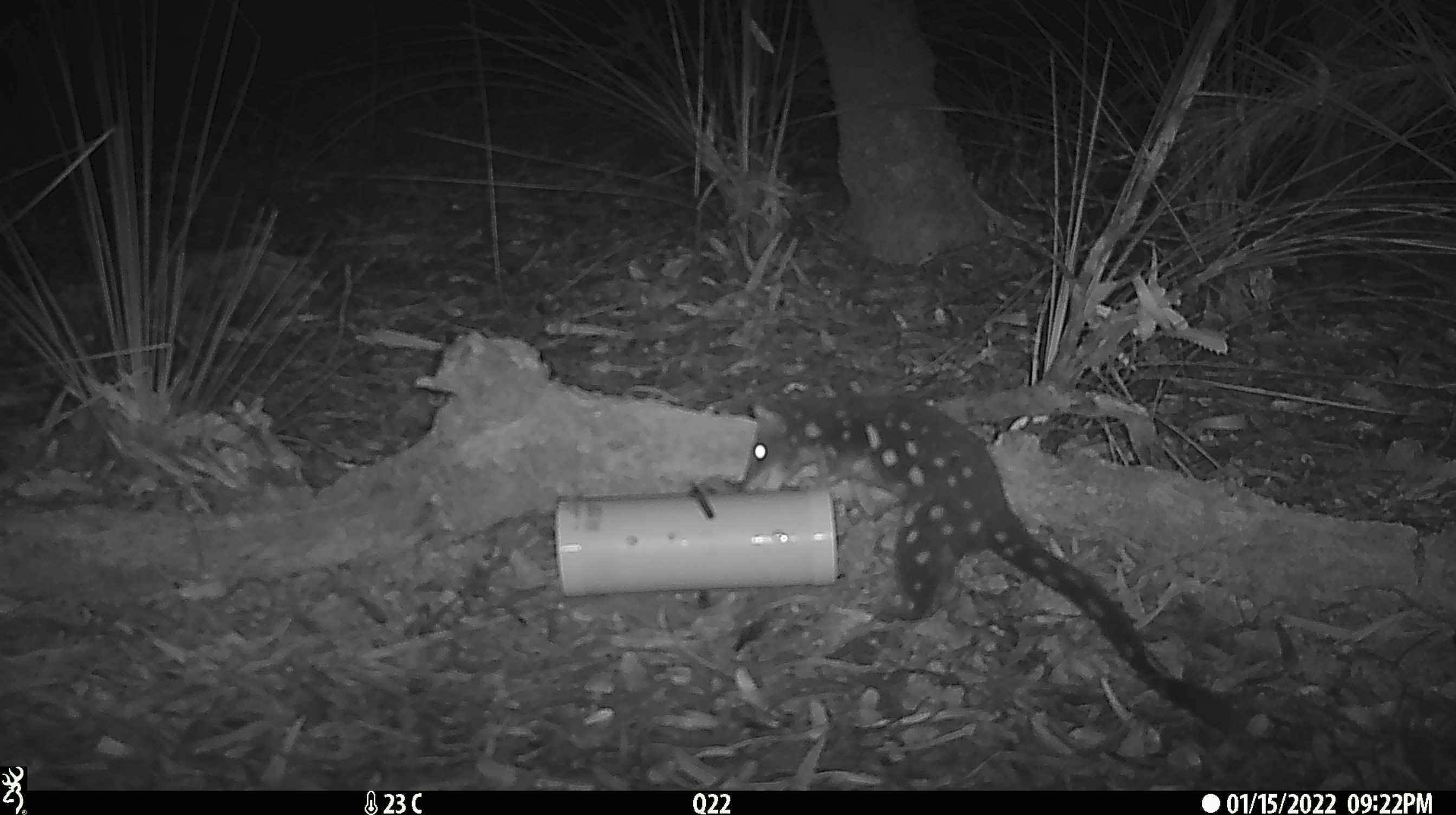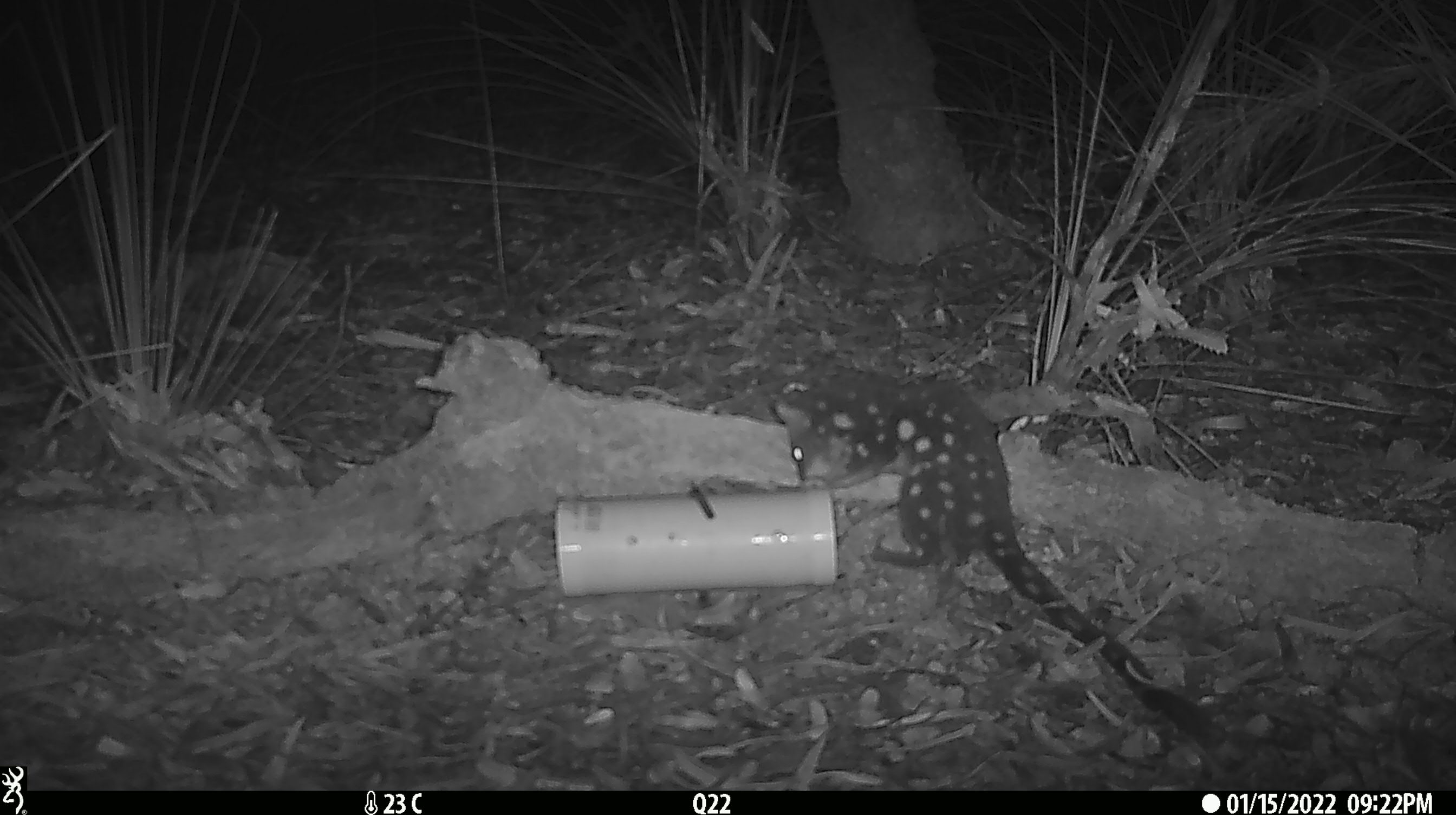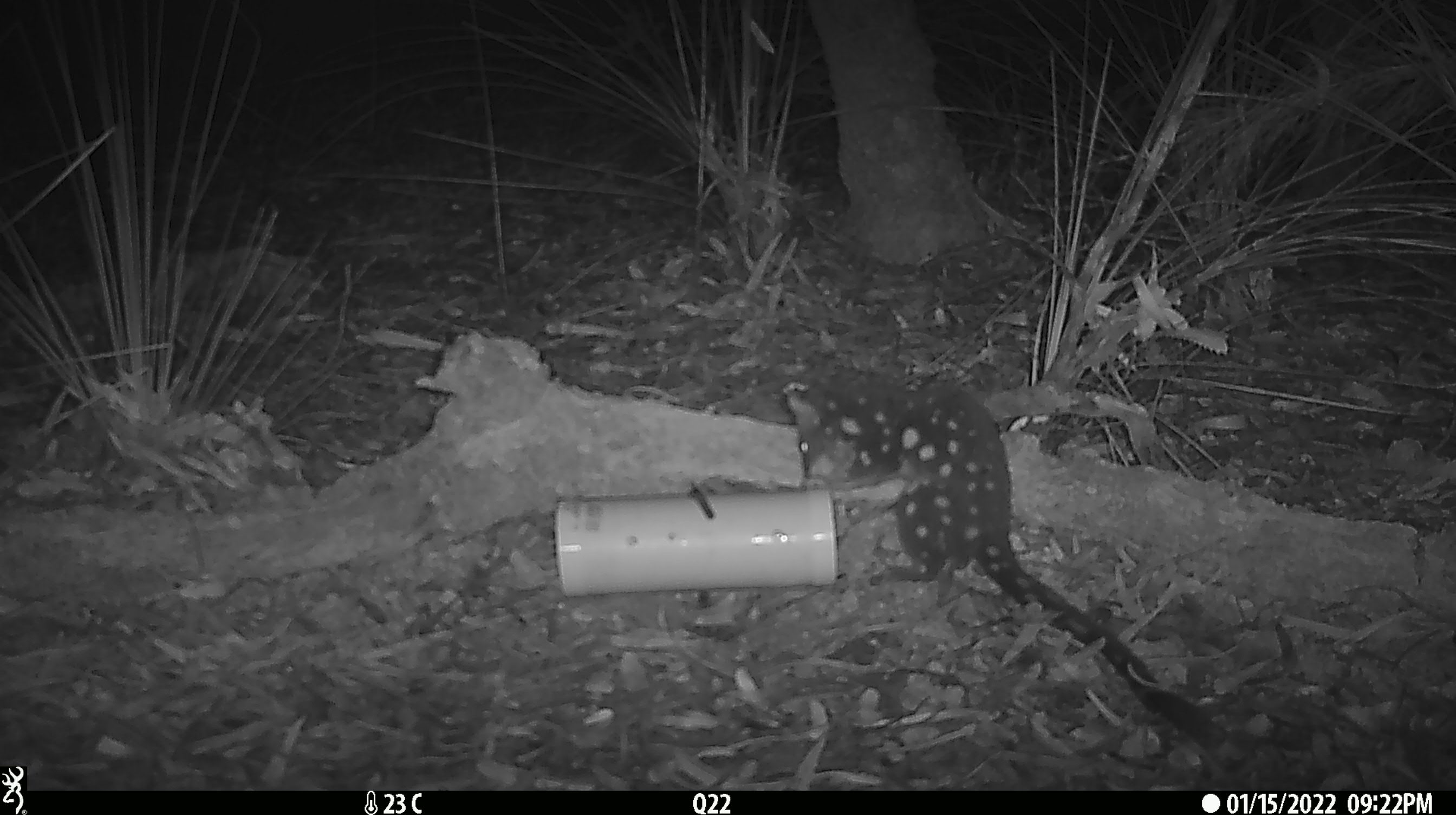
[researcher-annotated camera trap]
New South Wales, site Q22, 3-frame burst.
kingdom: Animalia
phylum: Chordata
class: Mammalia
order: Dasyuromorphia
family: Dasyuridae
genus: Dasyurus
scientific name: Dasyurus maculatus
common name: spotted-tailed quoll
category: quoll